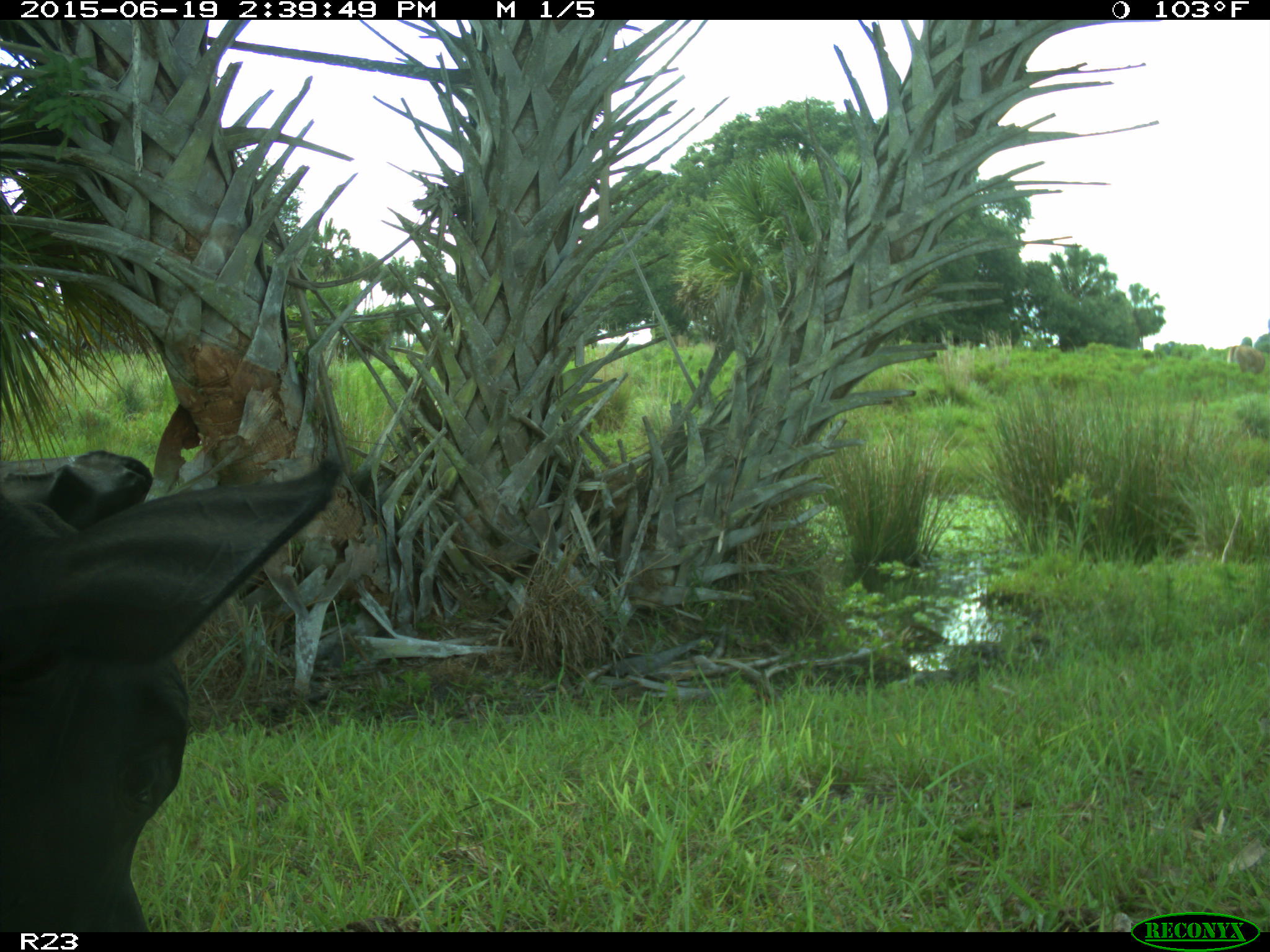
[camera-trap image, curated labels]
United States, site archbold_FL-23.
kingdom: Animalia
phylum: Chordata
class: Mammalia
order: Artiodactyla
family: Bovidae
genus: Bos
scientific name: Bos taurus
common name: domestic cow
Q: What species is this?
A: Bos taurus (domestic cow).